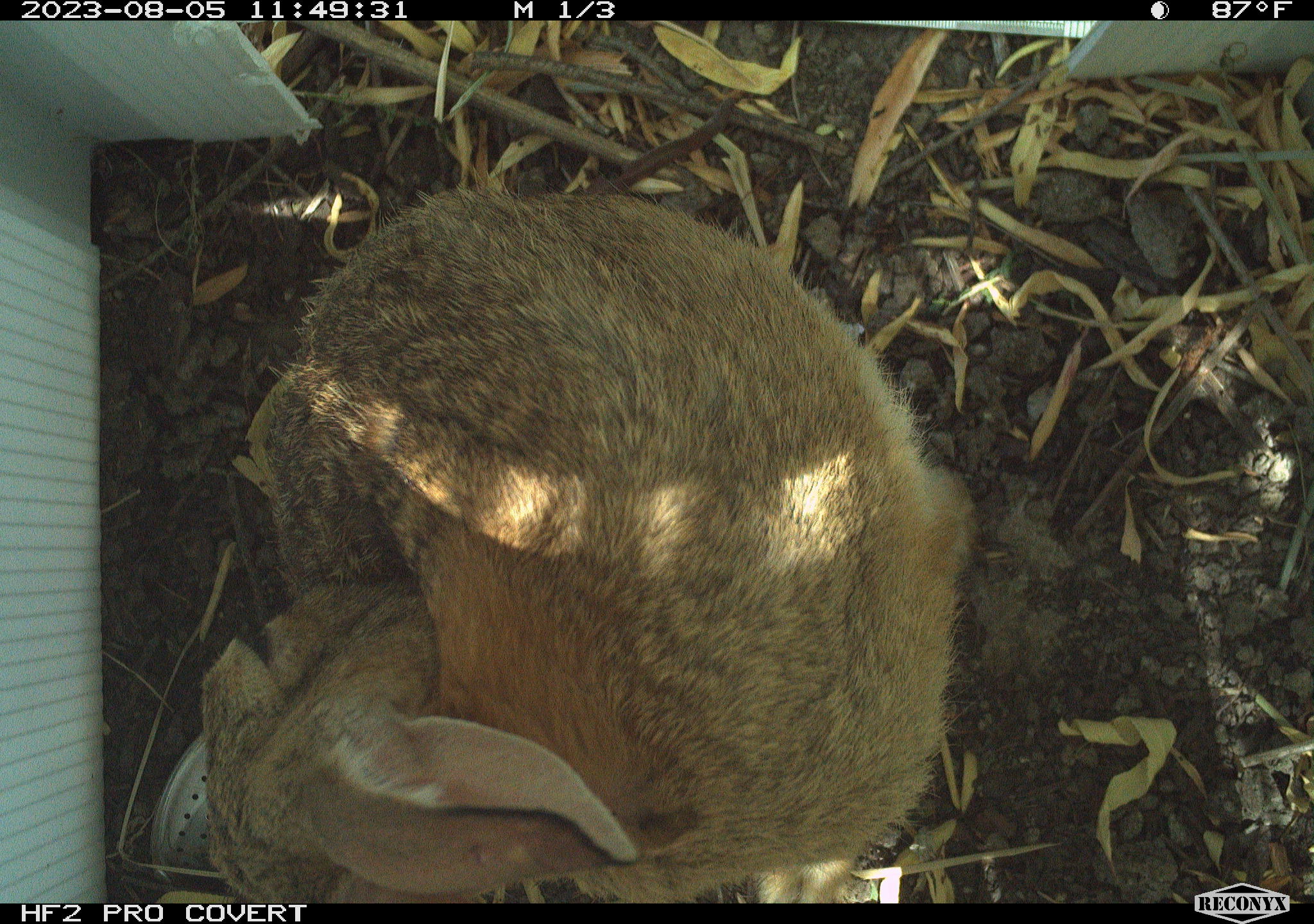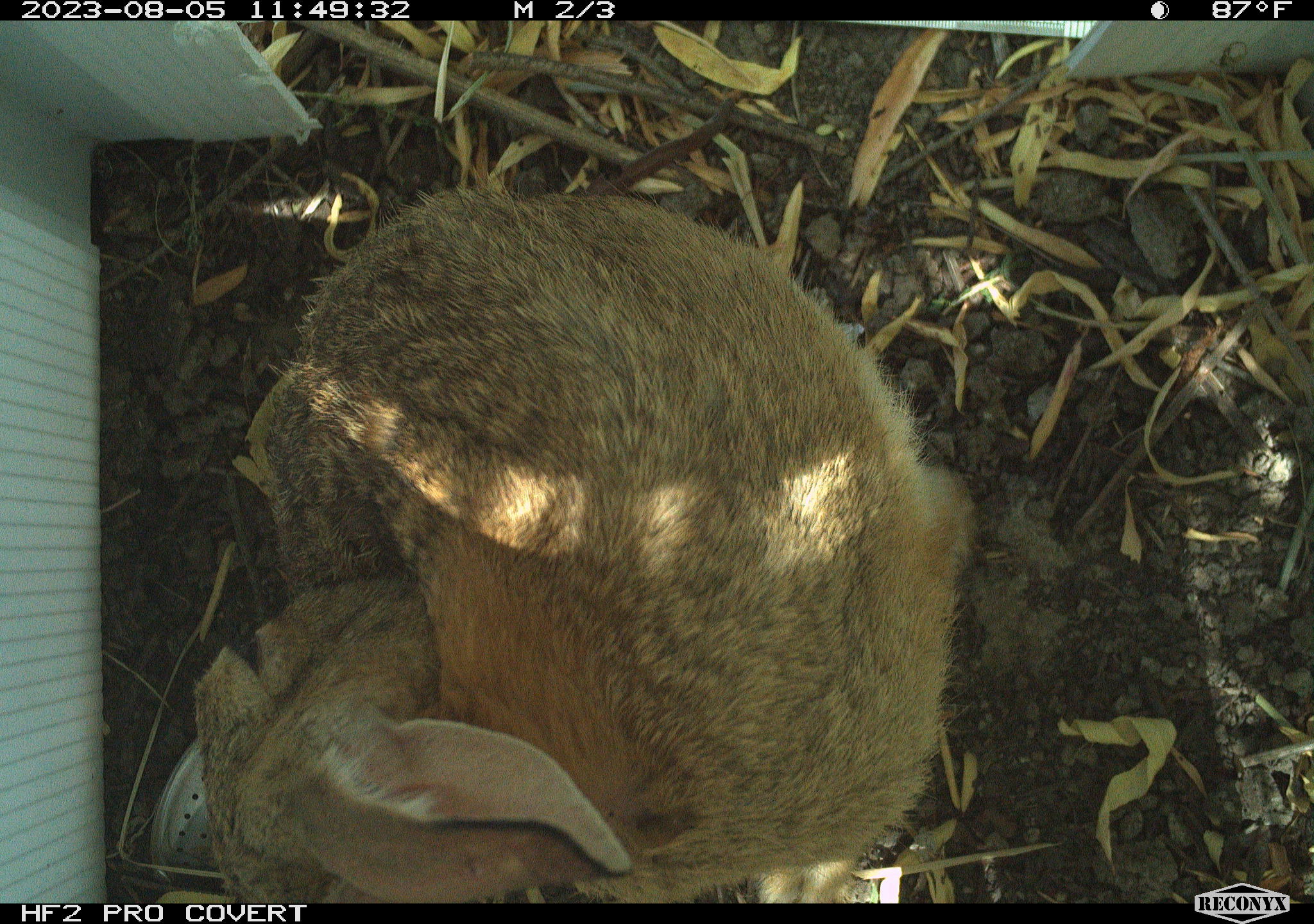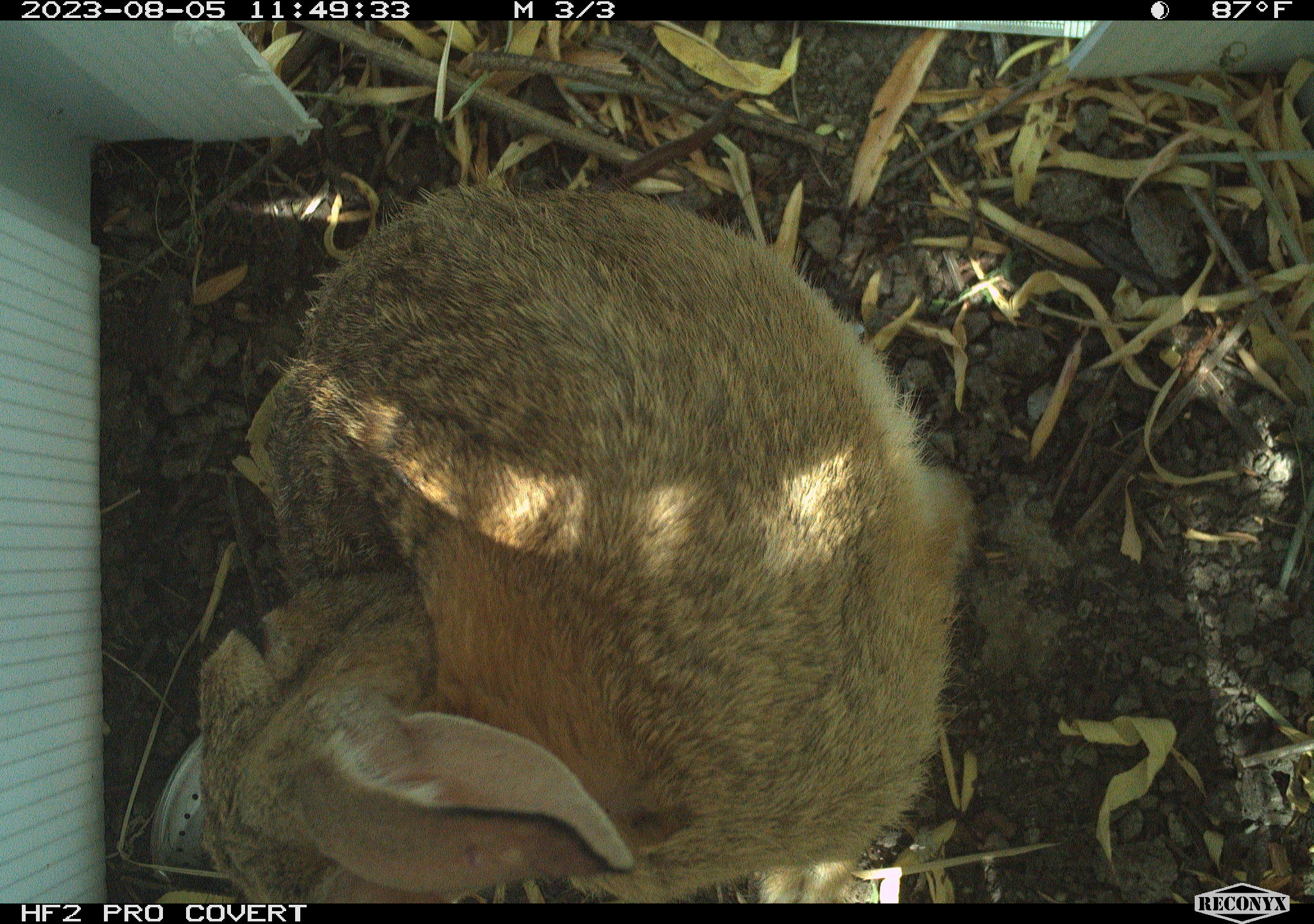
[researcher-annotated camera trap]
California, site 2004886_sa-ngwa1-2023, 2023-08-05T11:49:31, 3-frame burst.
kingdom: Animalia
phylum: Chordata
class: Mammalia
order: Lagomorpha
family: Leporidae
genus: Sylvilagus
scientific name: Sylvilagus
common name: cottontail rabbits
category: sylvilagus species